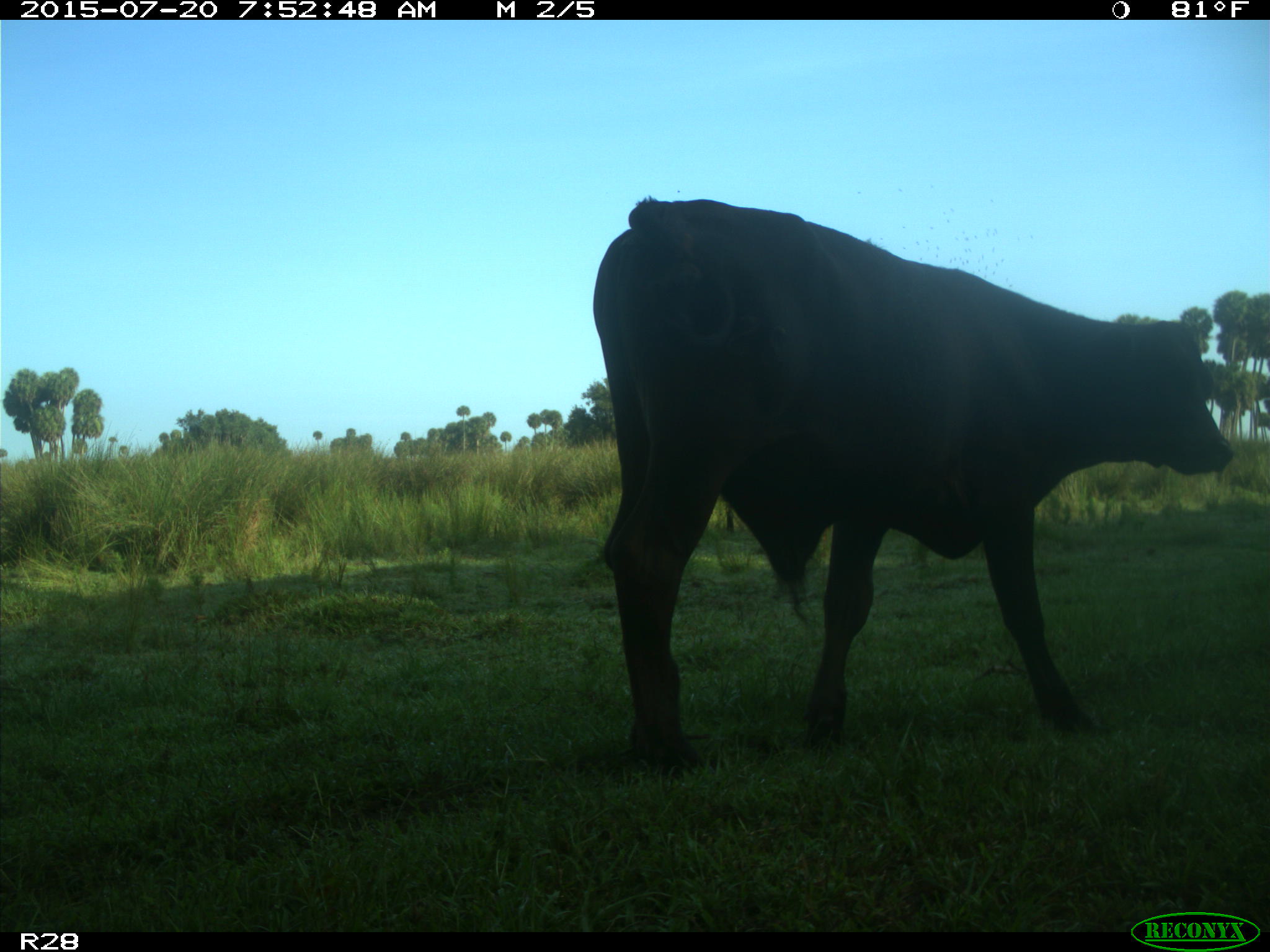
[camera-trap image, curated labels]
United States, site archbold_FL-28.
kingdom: Animalia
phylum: Chordata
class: Mammalia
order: Artiodactyla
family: Bovidae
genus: Bos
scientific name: Bos taurus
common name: domestic cow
Bos taurus (domestic cow).